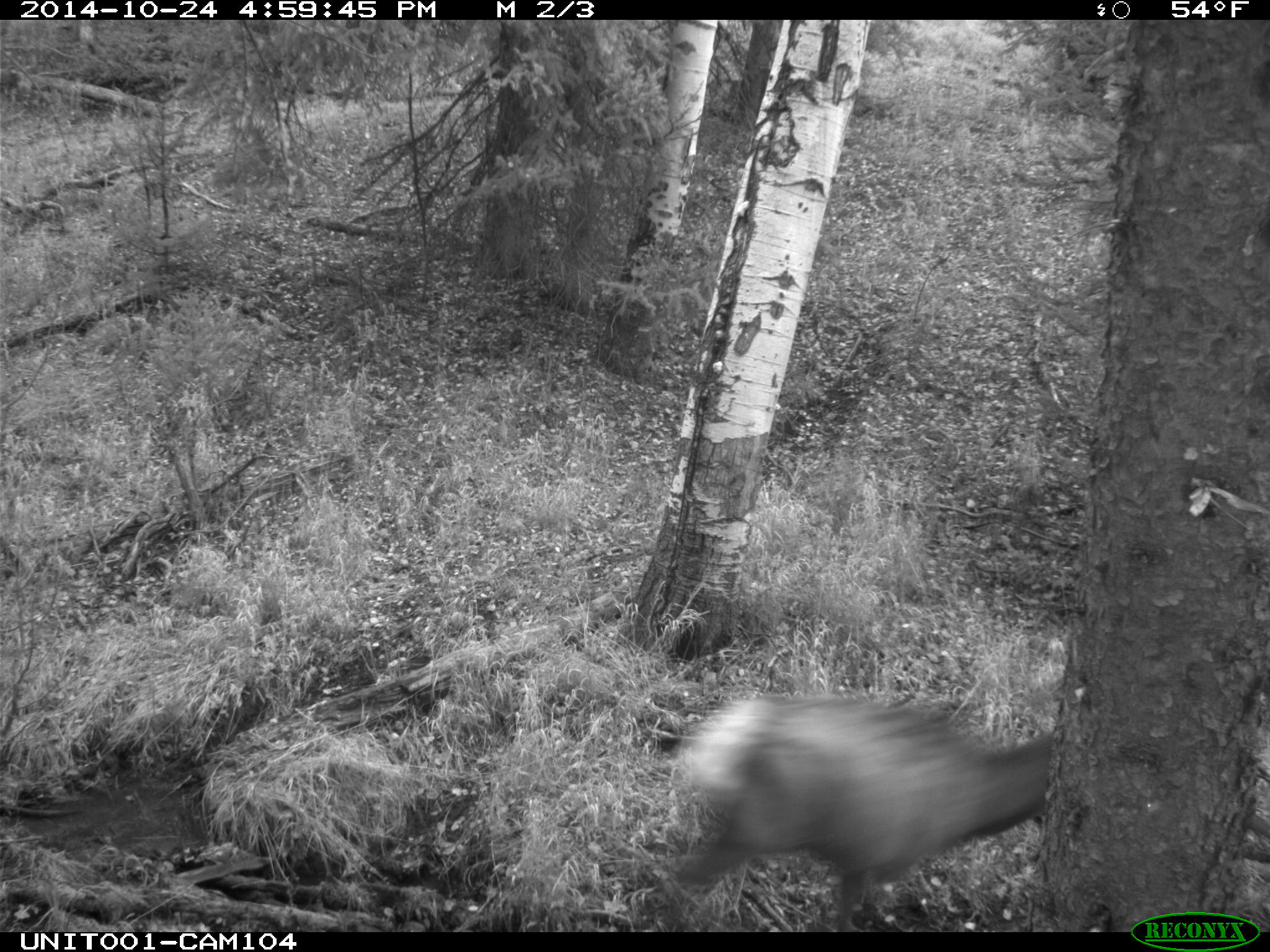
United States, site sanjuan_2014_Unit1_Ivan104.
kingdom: Animalia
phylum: Chordata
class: Mammalia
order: Artiodactyla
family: Cervidae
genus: Cervus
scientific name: Cervus elaphus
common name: red deer